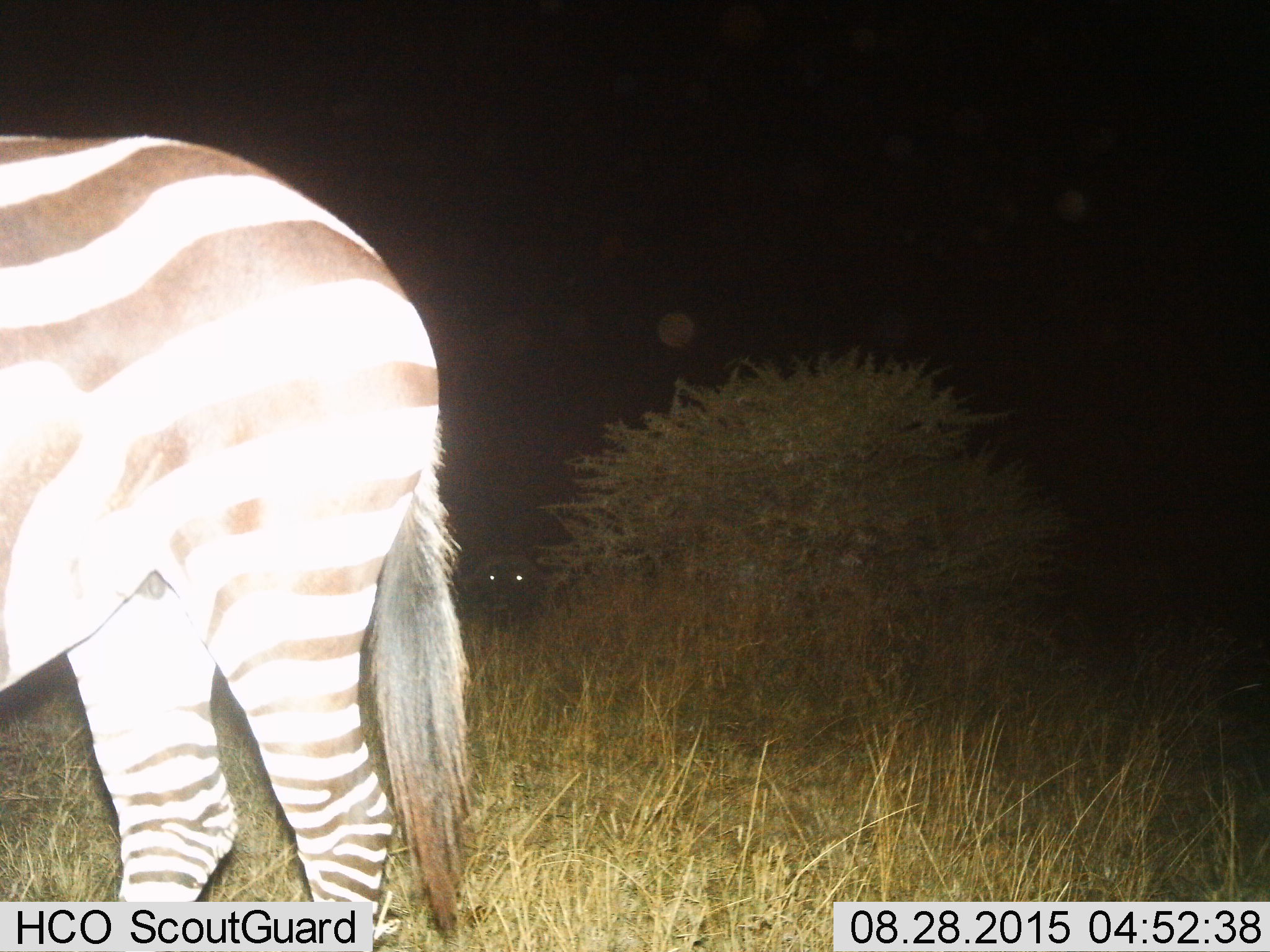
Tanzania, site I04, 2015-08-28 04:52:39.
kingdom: Animalia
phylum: Chordata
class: Mammalia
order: Artiodactyla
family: Bovidae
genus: Syncerus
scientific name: Syncerus caffer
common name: cape buffalo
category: buffalo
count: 1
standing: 57%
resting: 43%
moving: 0%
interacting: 0%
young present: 0%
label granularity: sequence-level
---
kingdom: Animalia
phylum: Chordata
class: Mammalia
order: Perissodactyla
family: Equidae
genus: Equus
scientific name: Equus quagga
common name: plains zebra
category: zebra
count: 1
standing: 80%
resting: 0%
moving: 10%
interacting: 0%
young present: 0%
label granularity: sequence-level